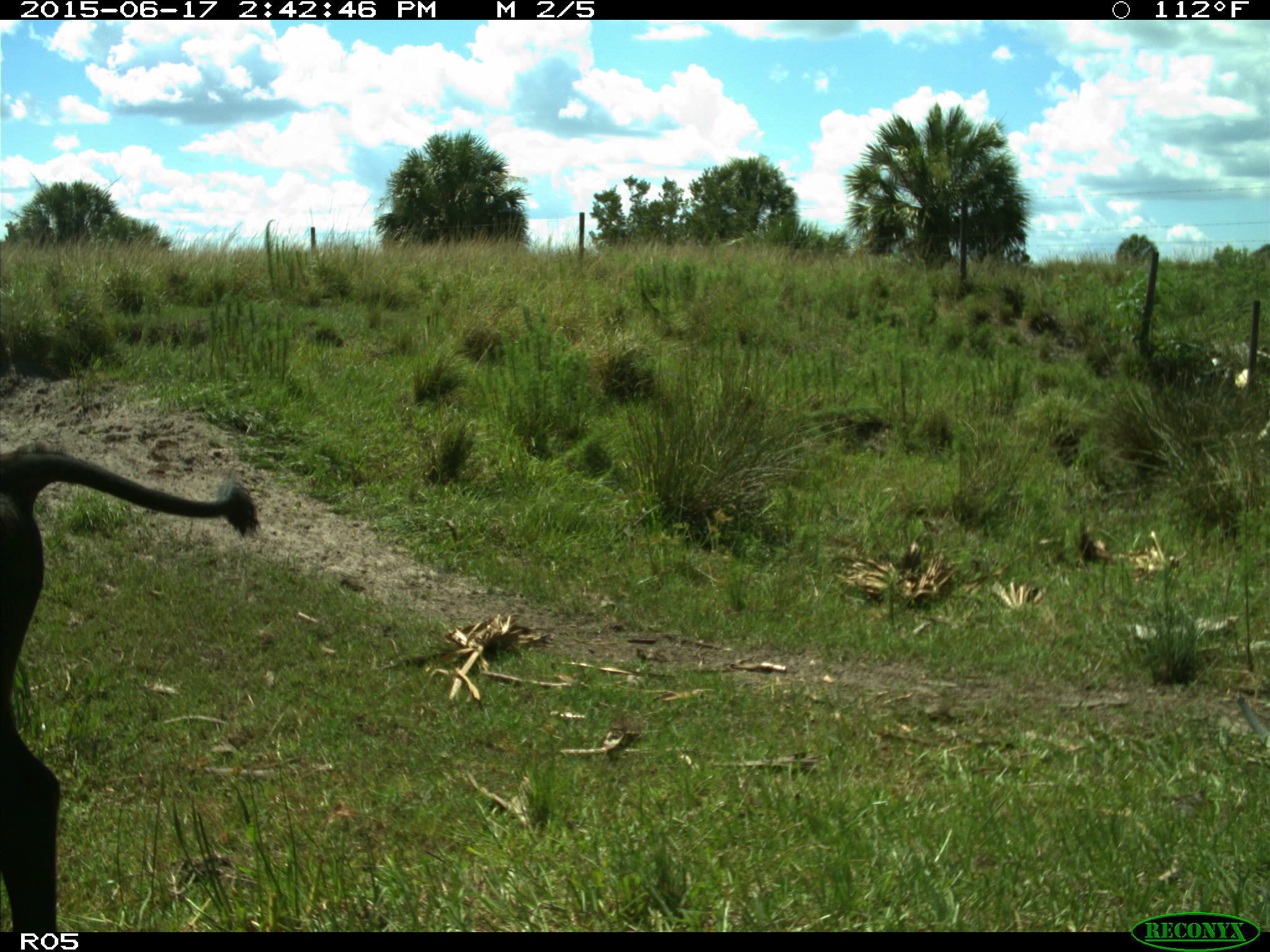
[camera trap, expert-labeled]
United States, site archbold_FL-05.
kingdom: Animalia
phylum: Chordata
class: Mammalia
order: Artiodactyla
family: Bovidae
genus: Bos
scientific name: Bos taurus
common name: domestic cow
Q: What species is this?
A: Bos taurus (domestic cow).